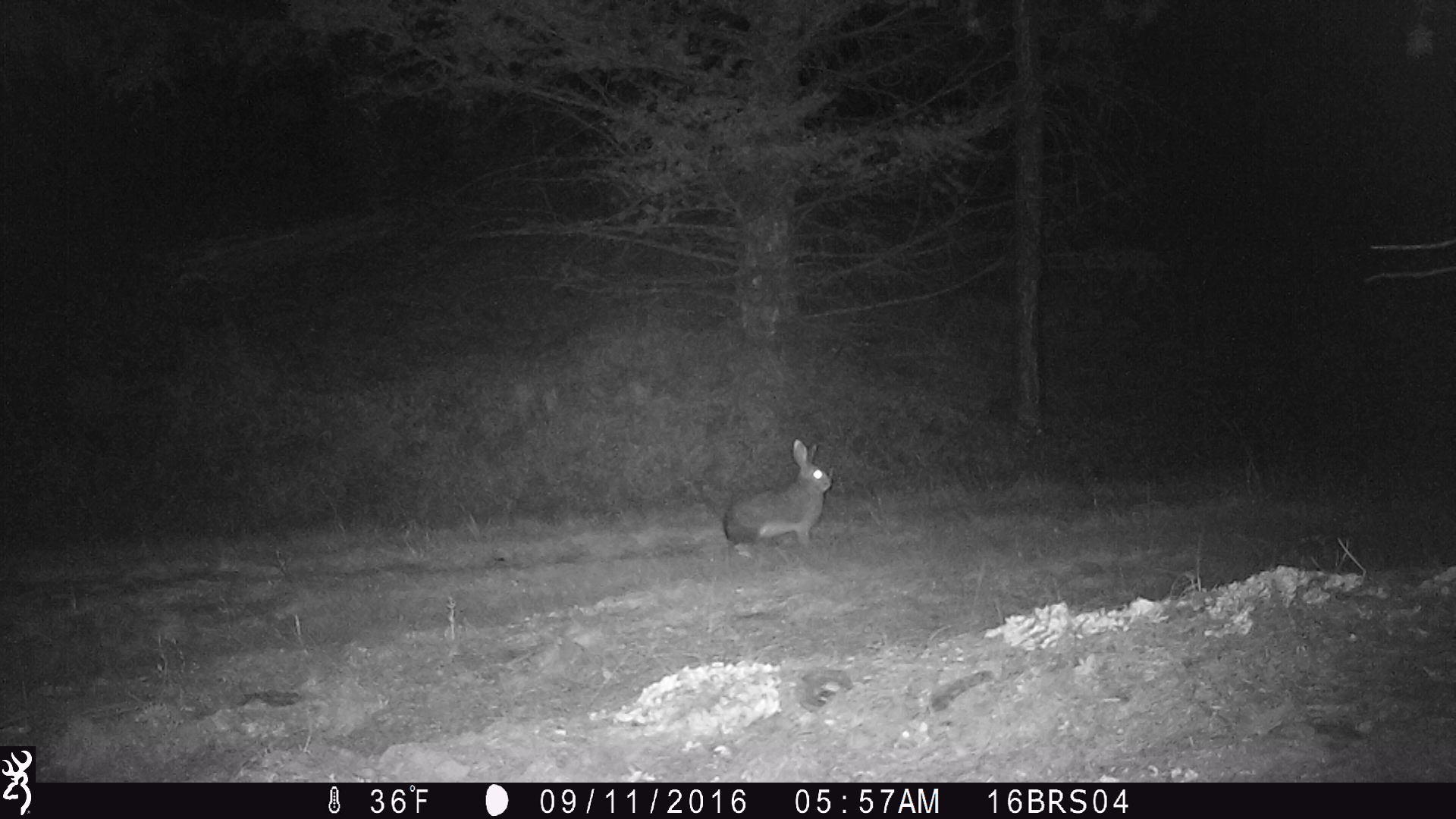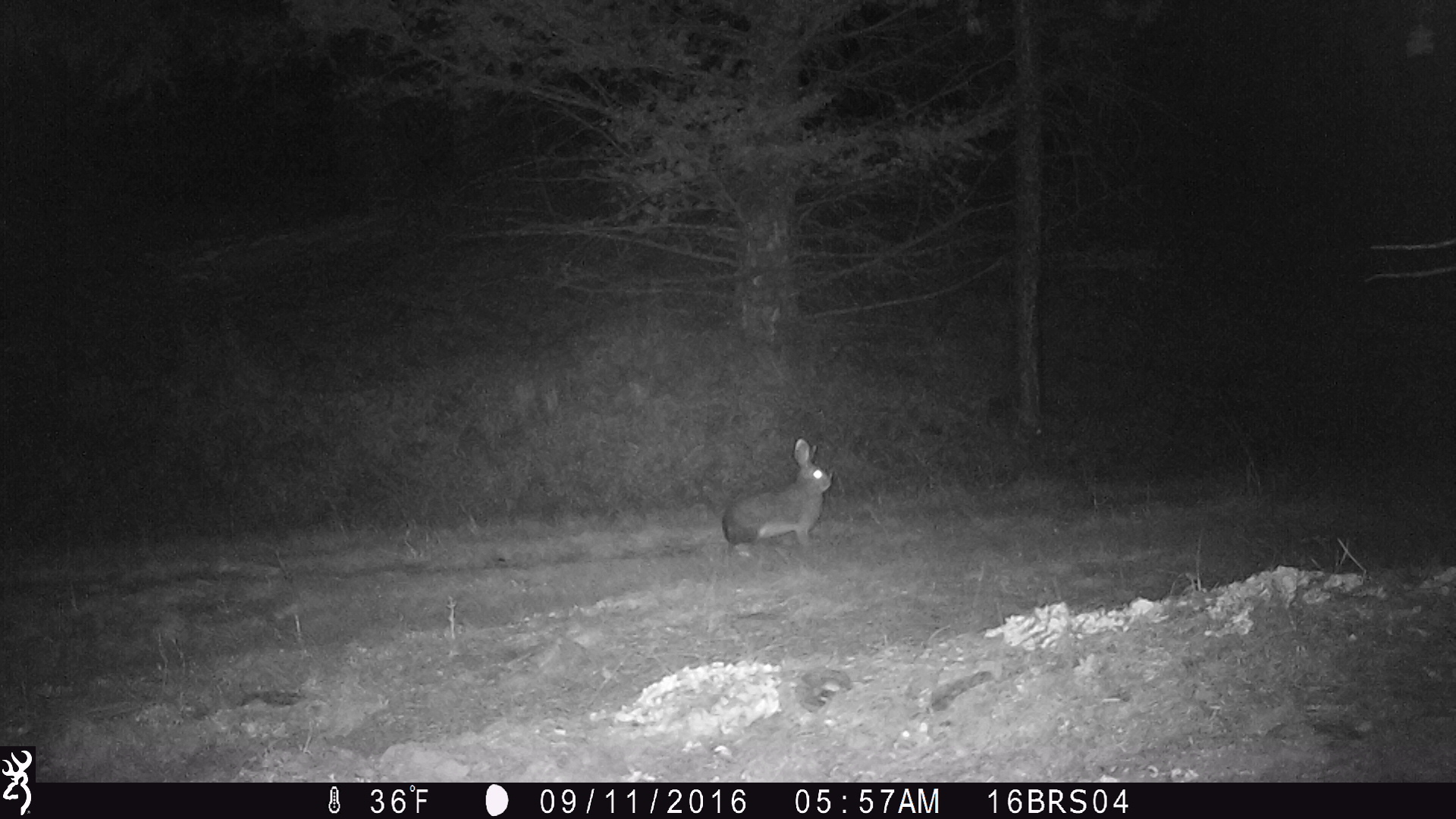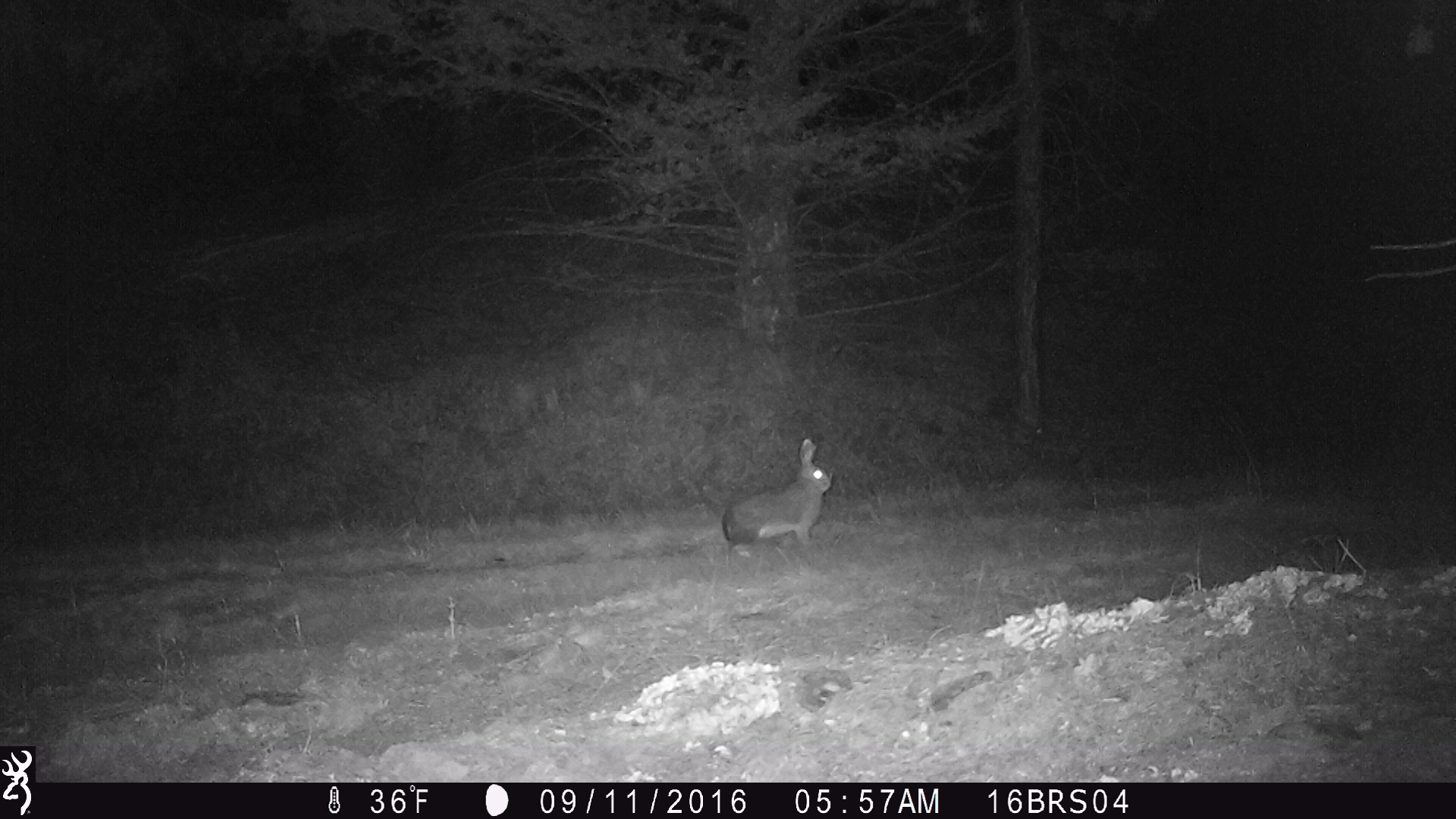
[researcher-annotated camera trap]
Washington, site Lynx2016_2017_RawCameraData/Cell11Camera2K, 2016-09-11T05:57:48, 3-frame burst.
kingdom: Animalia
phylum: Chordata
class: Mammalia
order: Lagomorpha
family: Leporidae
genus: Lepus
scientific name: Lepus americanus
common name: snowshoe hare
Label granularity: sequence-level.